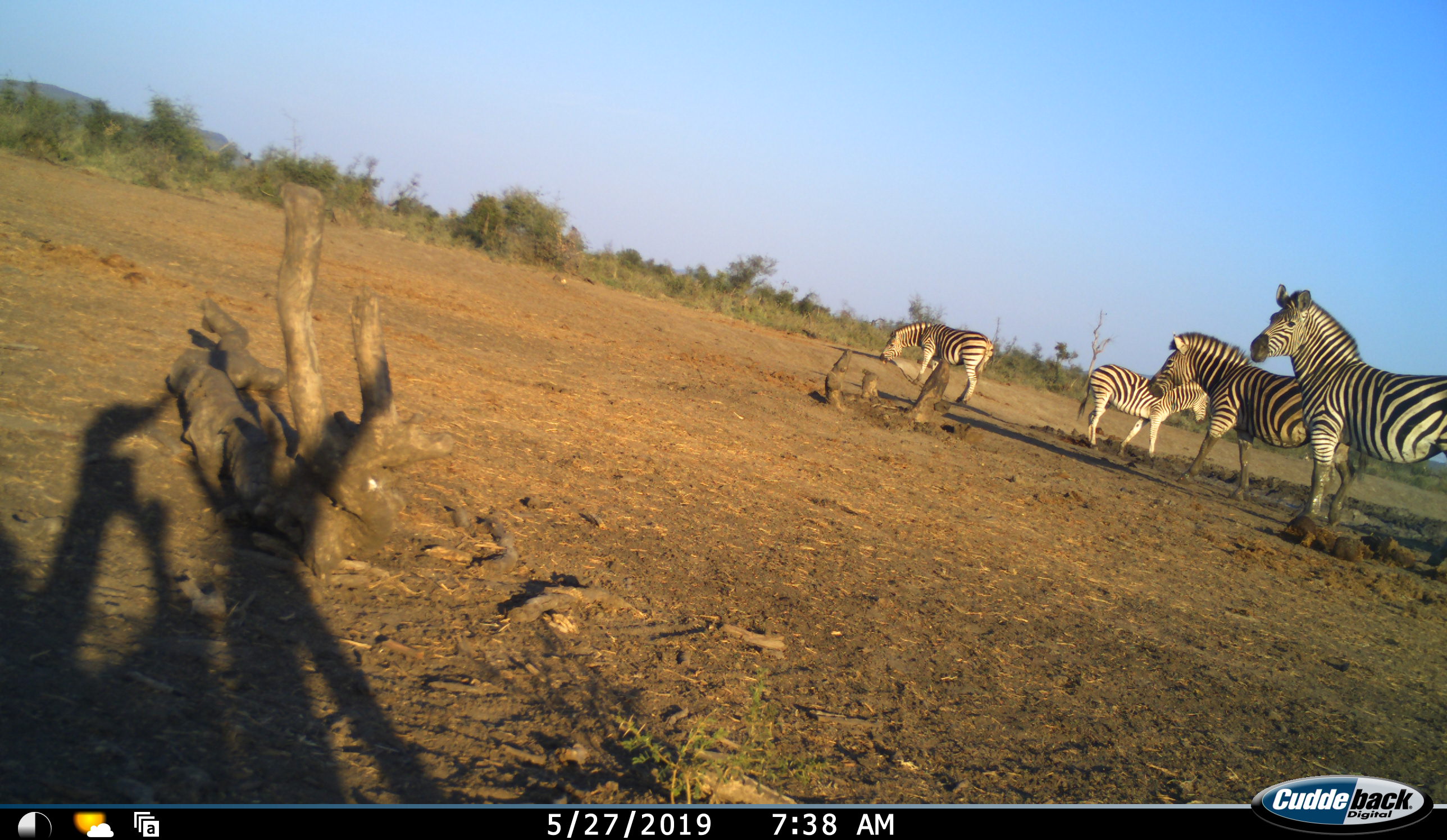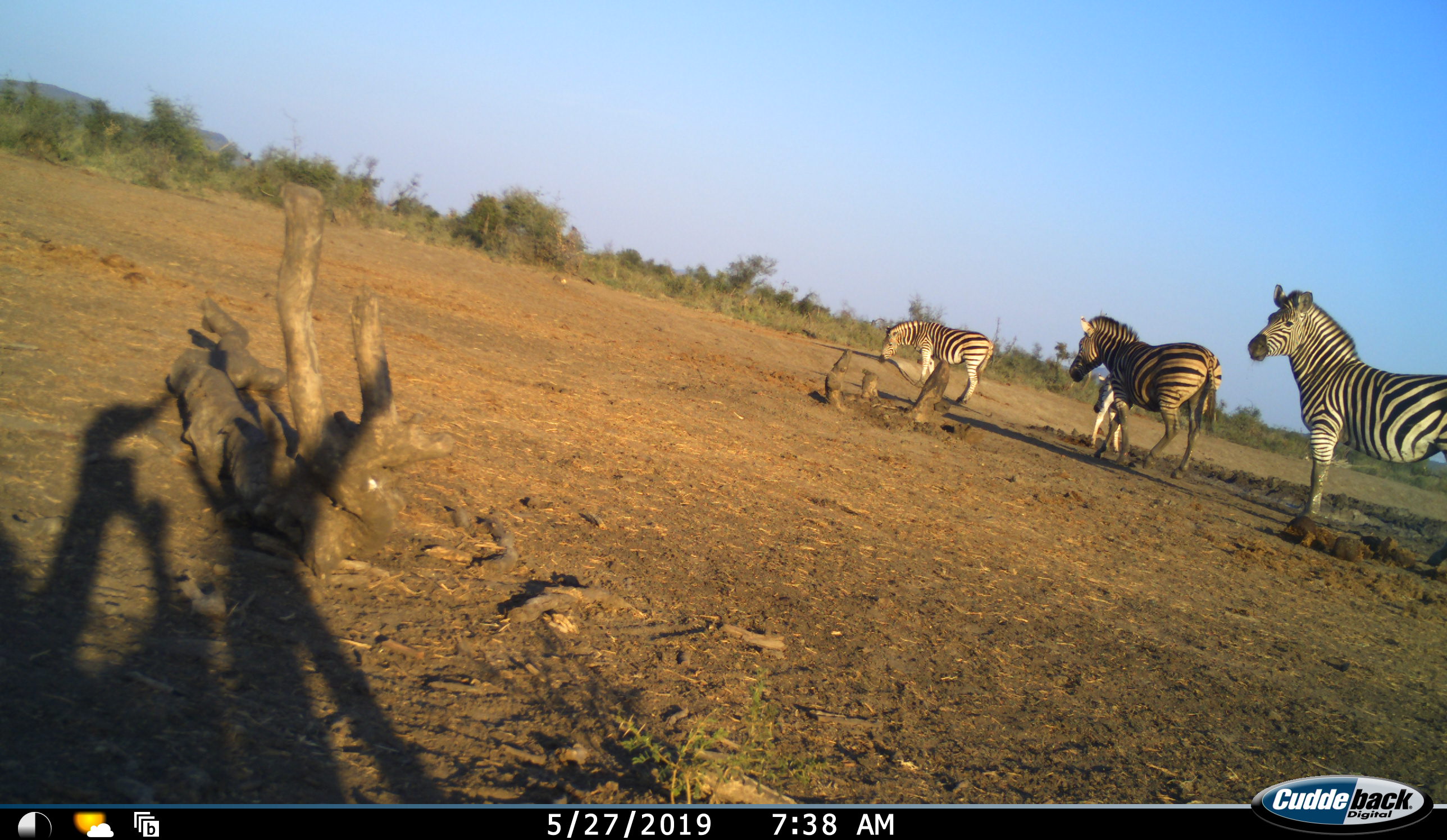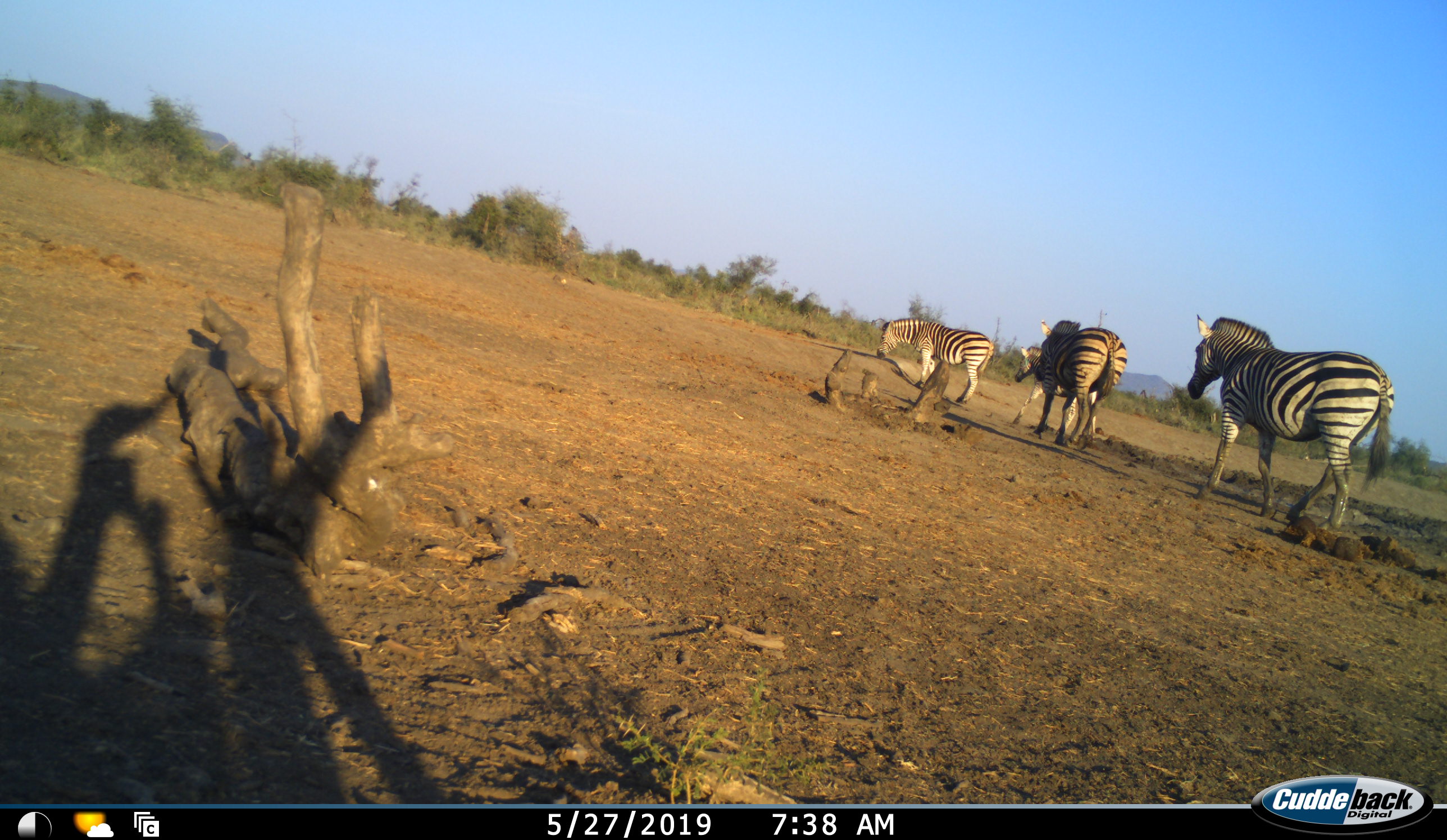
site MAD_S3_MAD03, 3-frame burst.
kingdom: Animalia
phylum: Chordata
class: Mammalia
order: Perissodactyla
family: Equidae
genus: Equus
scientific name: Equus quagga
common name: plains zebra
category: zebraplains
Zebraplains (plains zebra) (Equus quagga), count 4. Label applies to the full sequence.